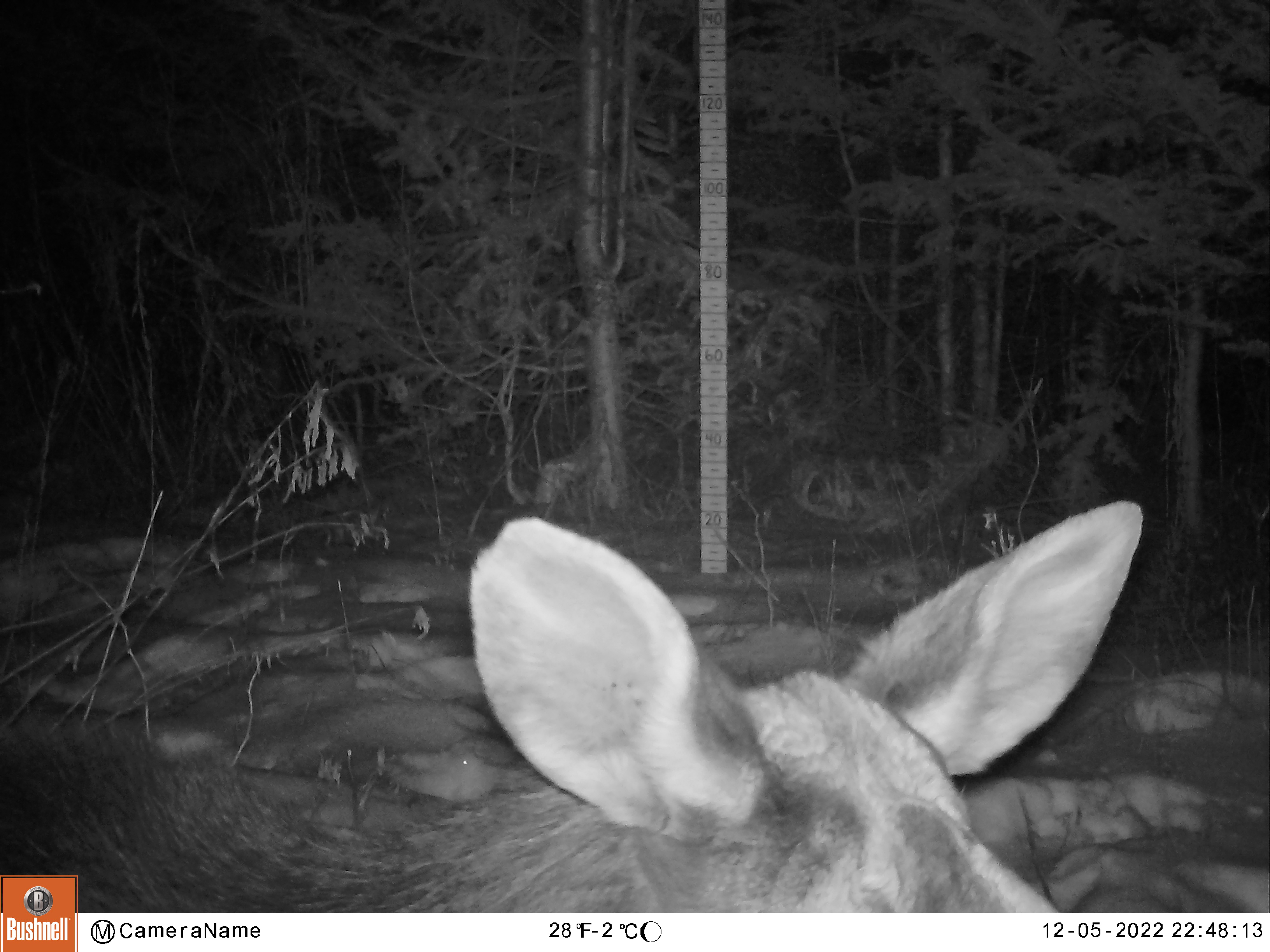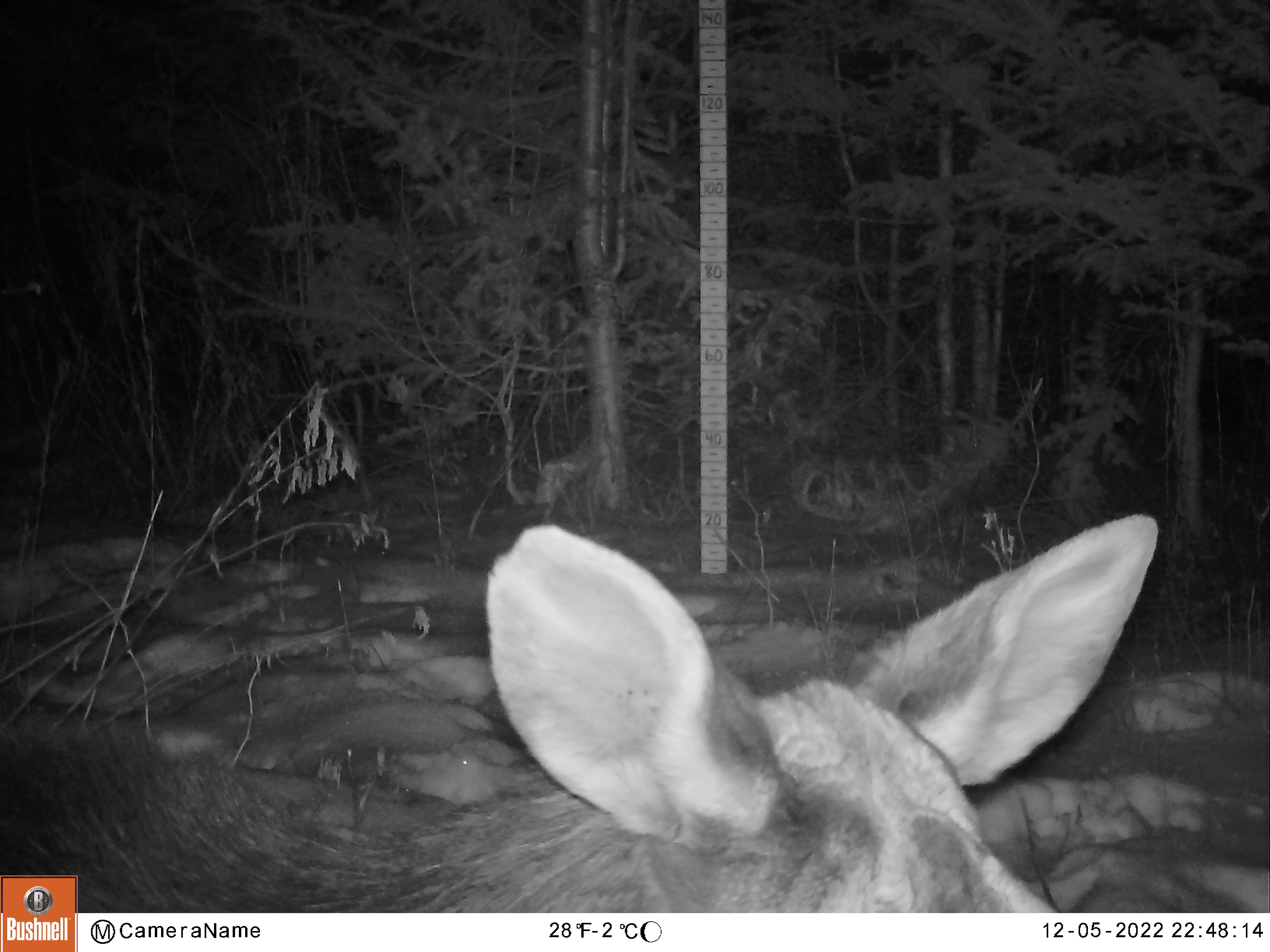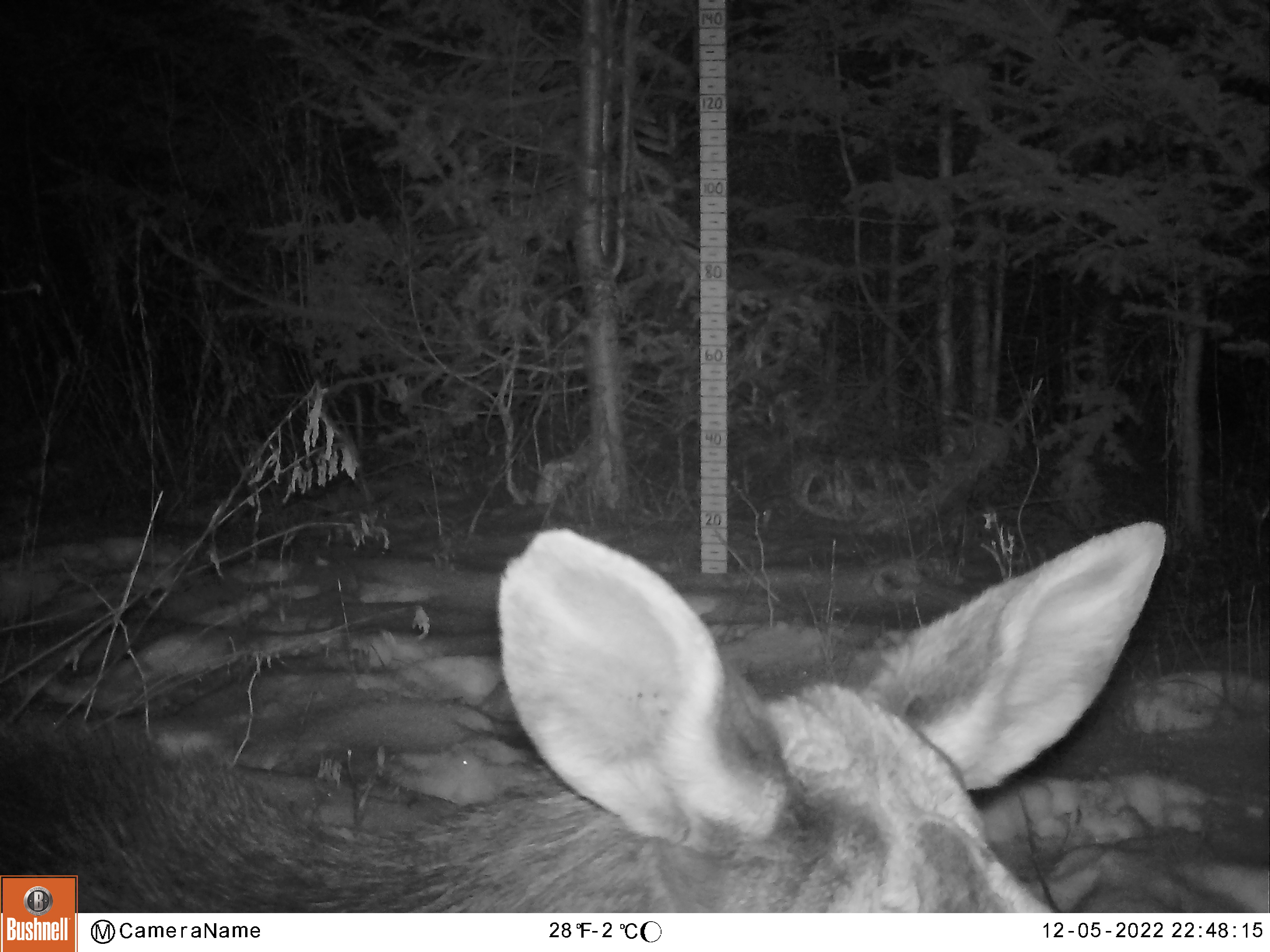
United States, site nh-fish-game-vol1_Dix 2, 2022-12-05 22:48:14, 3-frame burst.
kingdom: Animalia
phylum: Chordata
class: Mammalia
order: Artiodactyla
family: Cervidae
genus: Alces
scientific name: Alces alces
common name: moose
Moose (Alces alces).